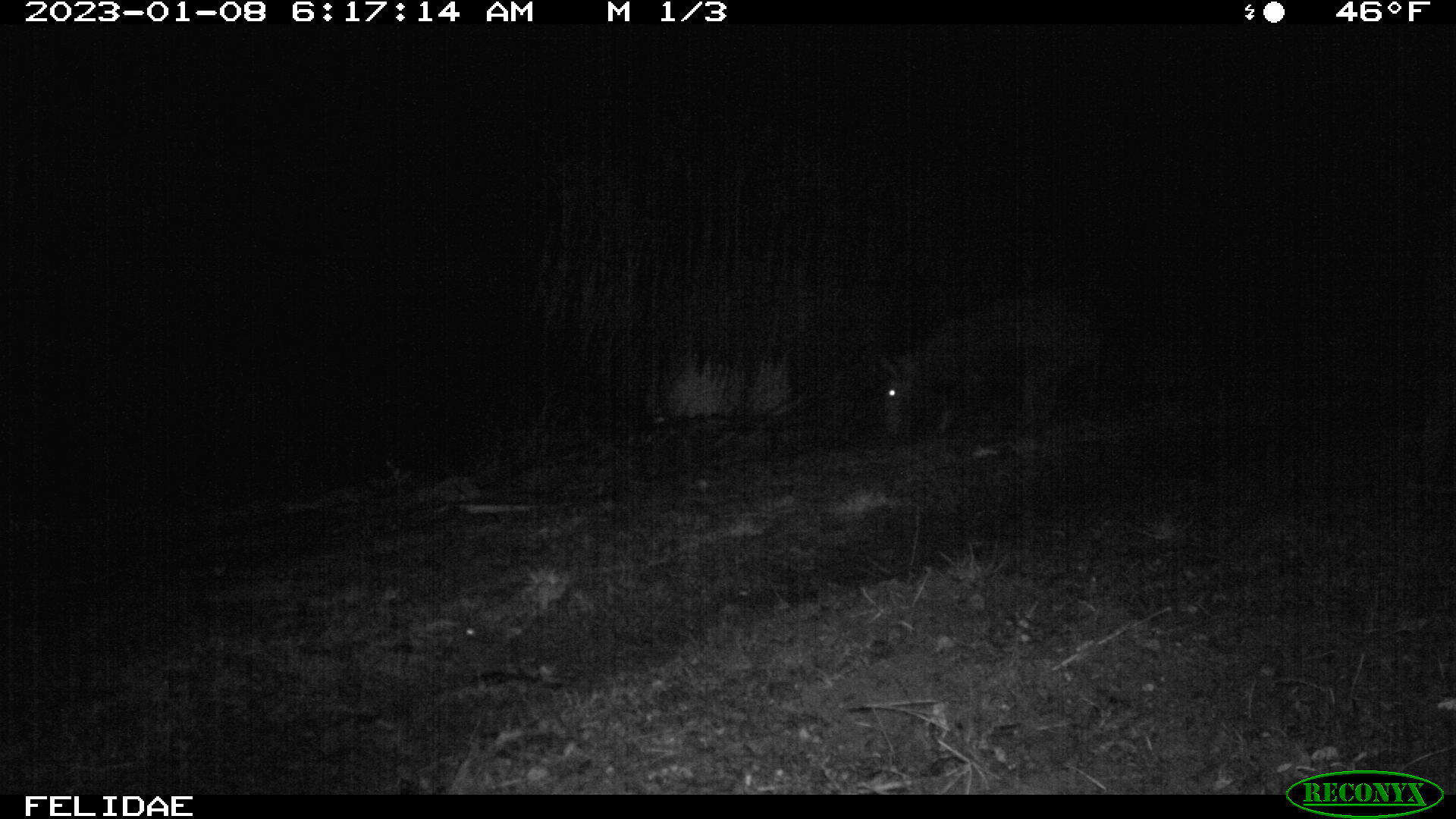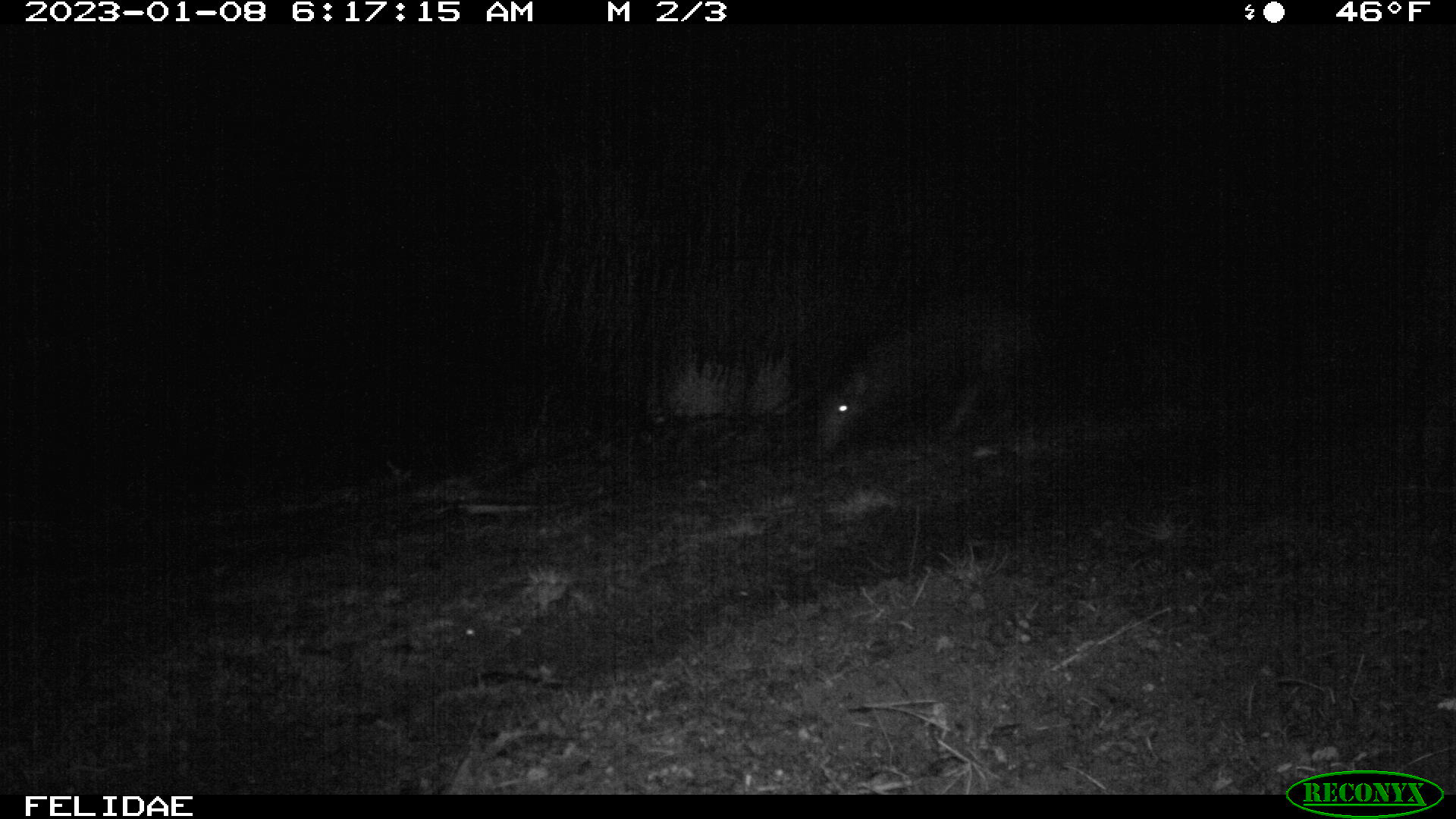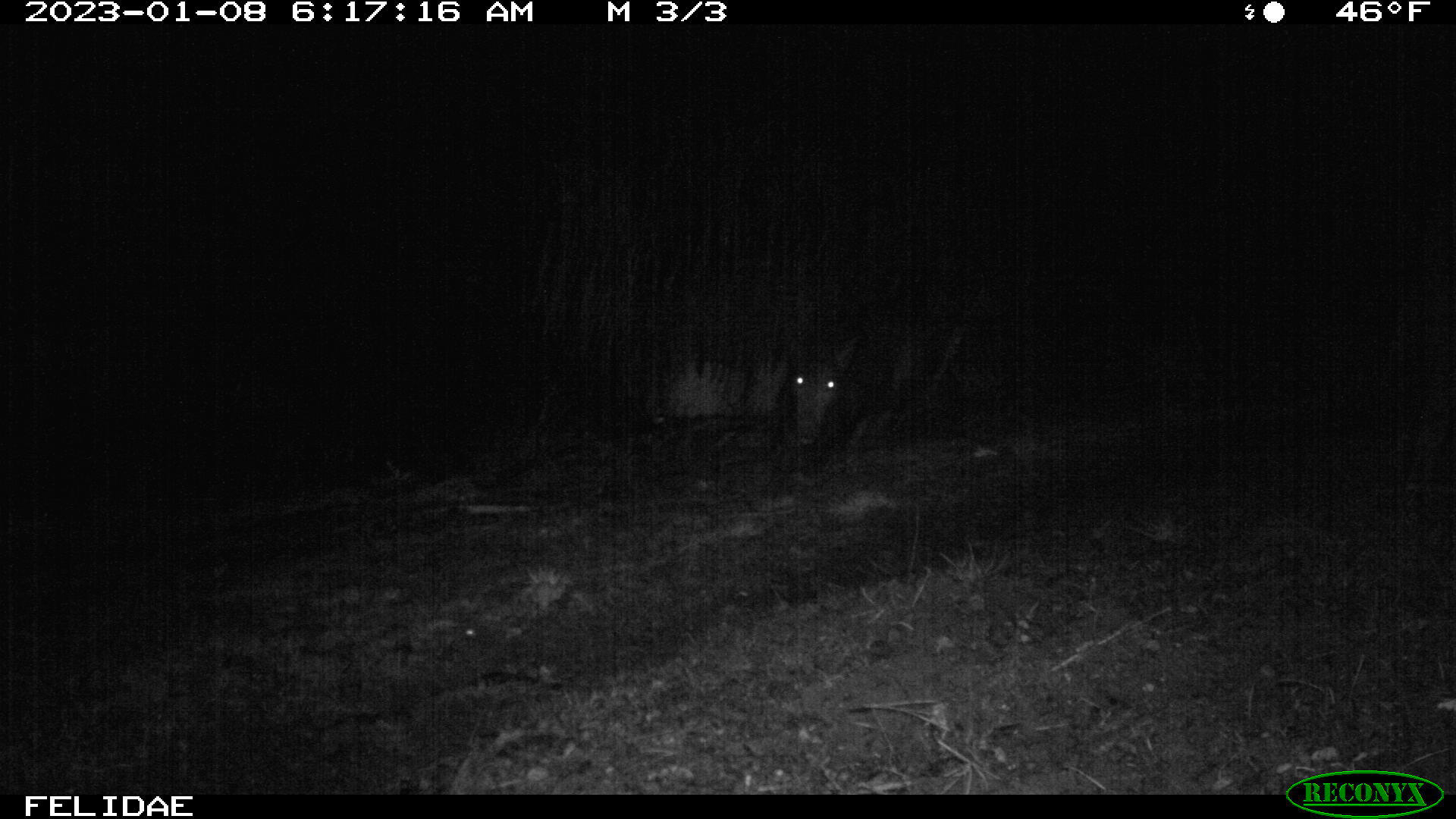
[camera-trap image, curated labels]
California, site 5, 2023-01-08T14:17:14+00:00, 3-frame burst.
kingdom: Animalia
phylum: Chordata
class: Mammalia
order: Artiodactyla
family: Suidae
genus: Sus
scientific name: Sus scrofa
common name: wild boar